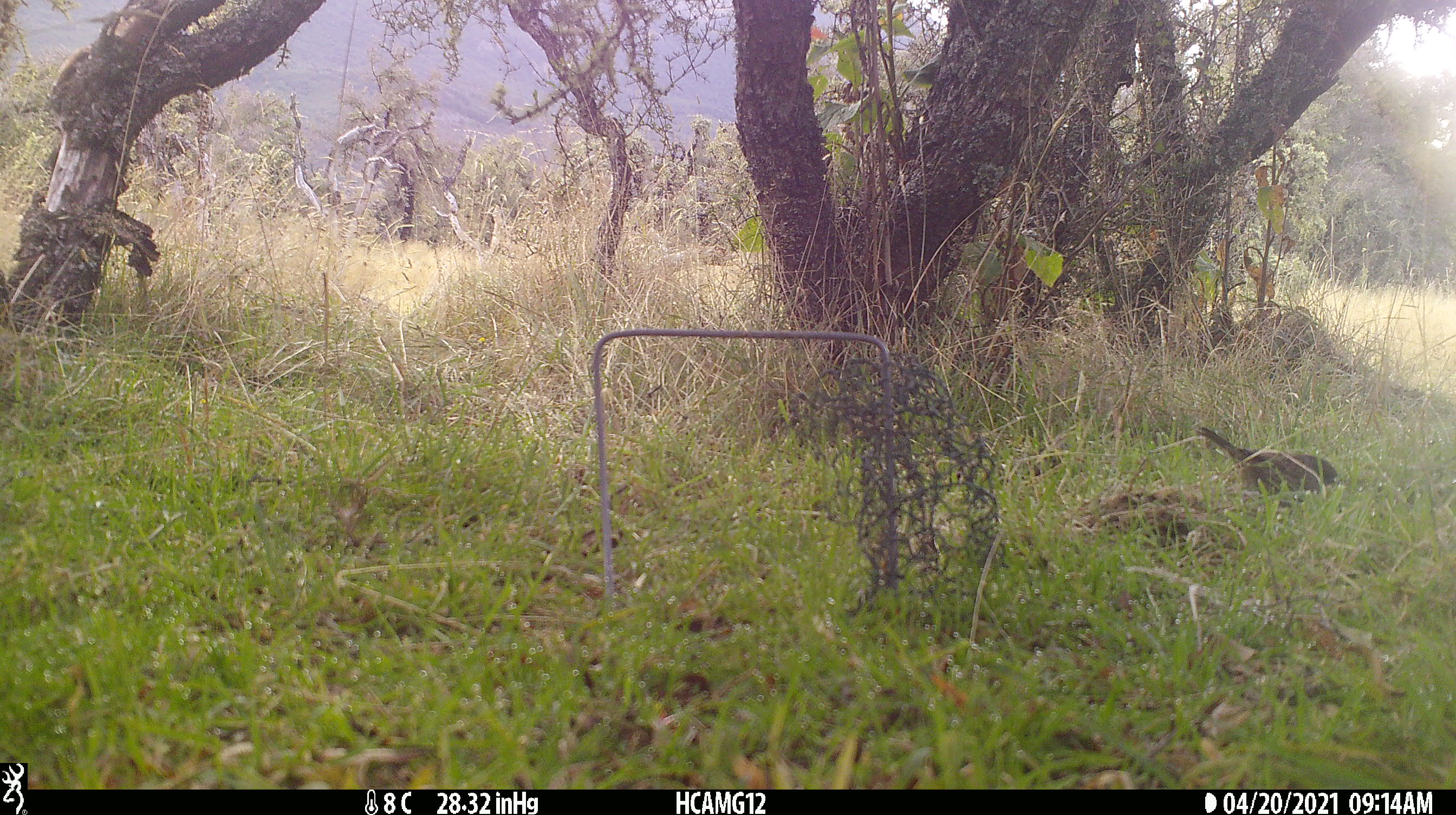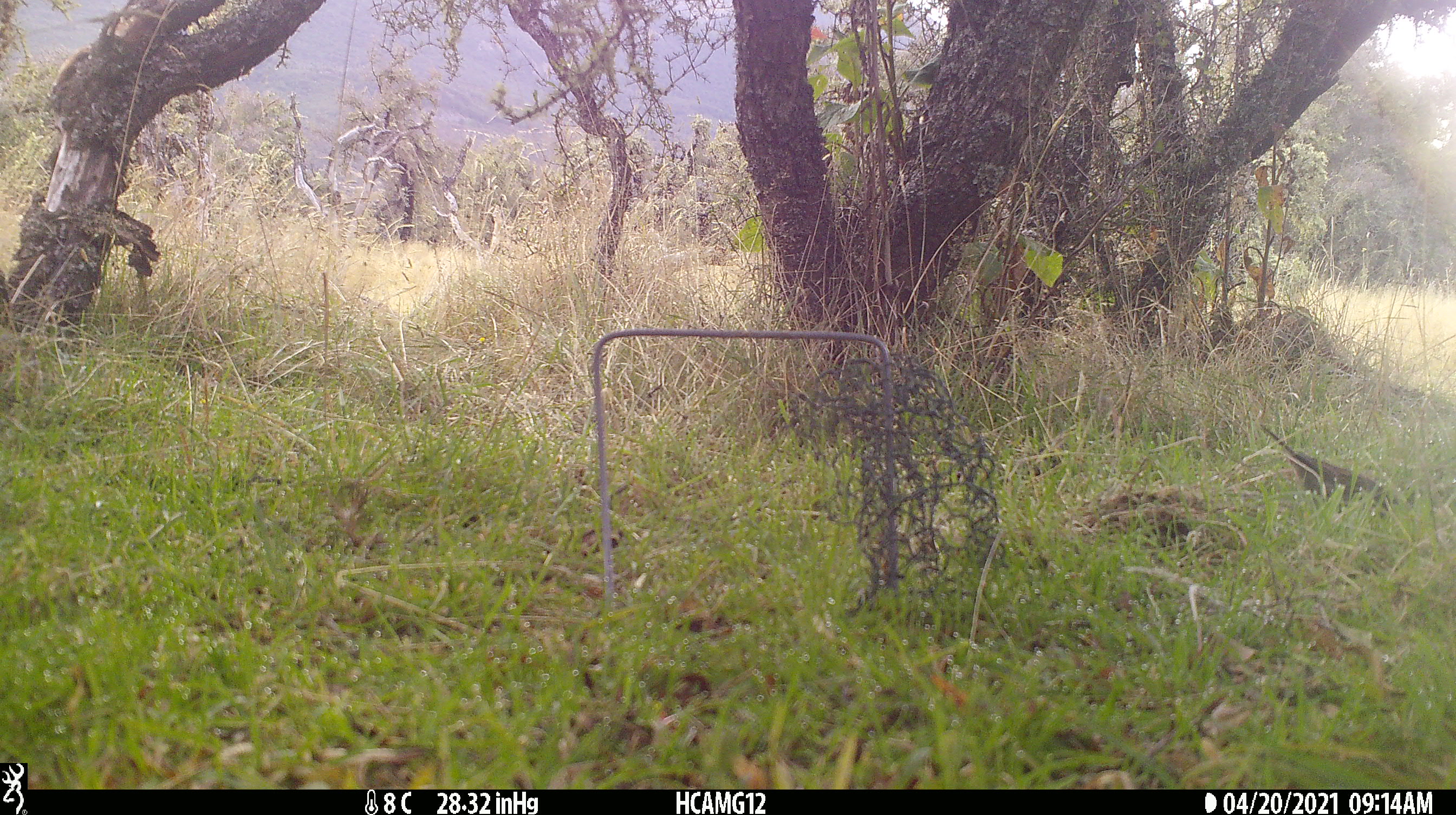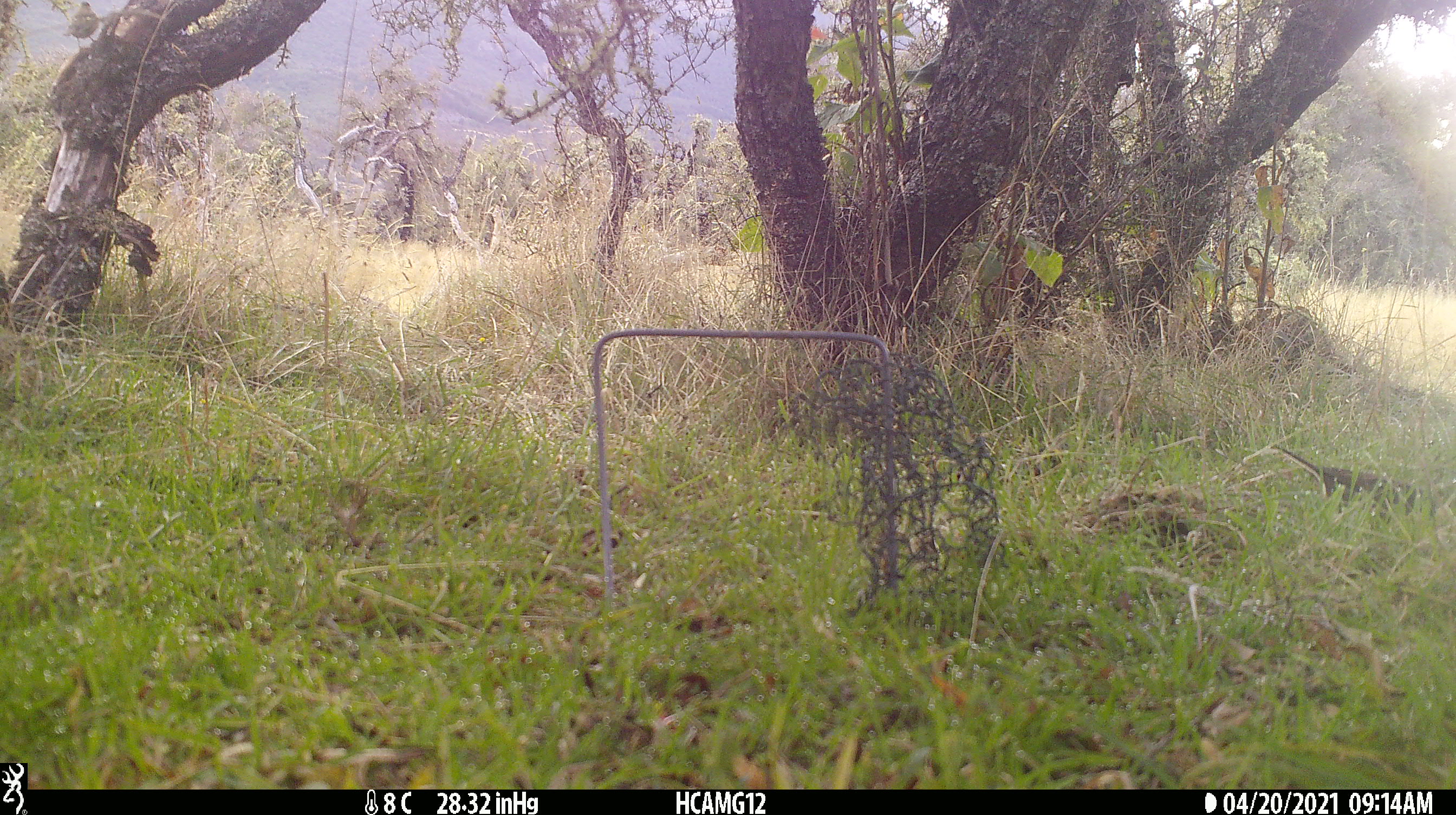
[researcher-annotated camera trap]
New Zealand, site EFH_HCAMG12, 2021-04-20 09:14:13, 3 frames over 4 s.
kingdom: Animalia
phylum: Chordata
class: Aves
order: Passeriformes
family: Prunellidae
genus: Prunella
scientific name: Prunella modularis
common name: dunnock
Dunnock (Prunella modularis).